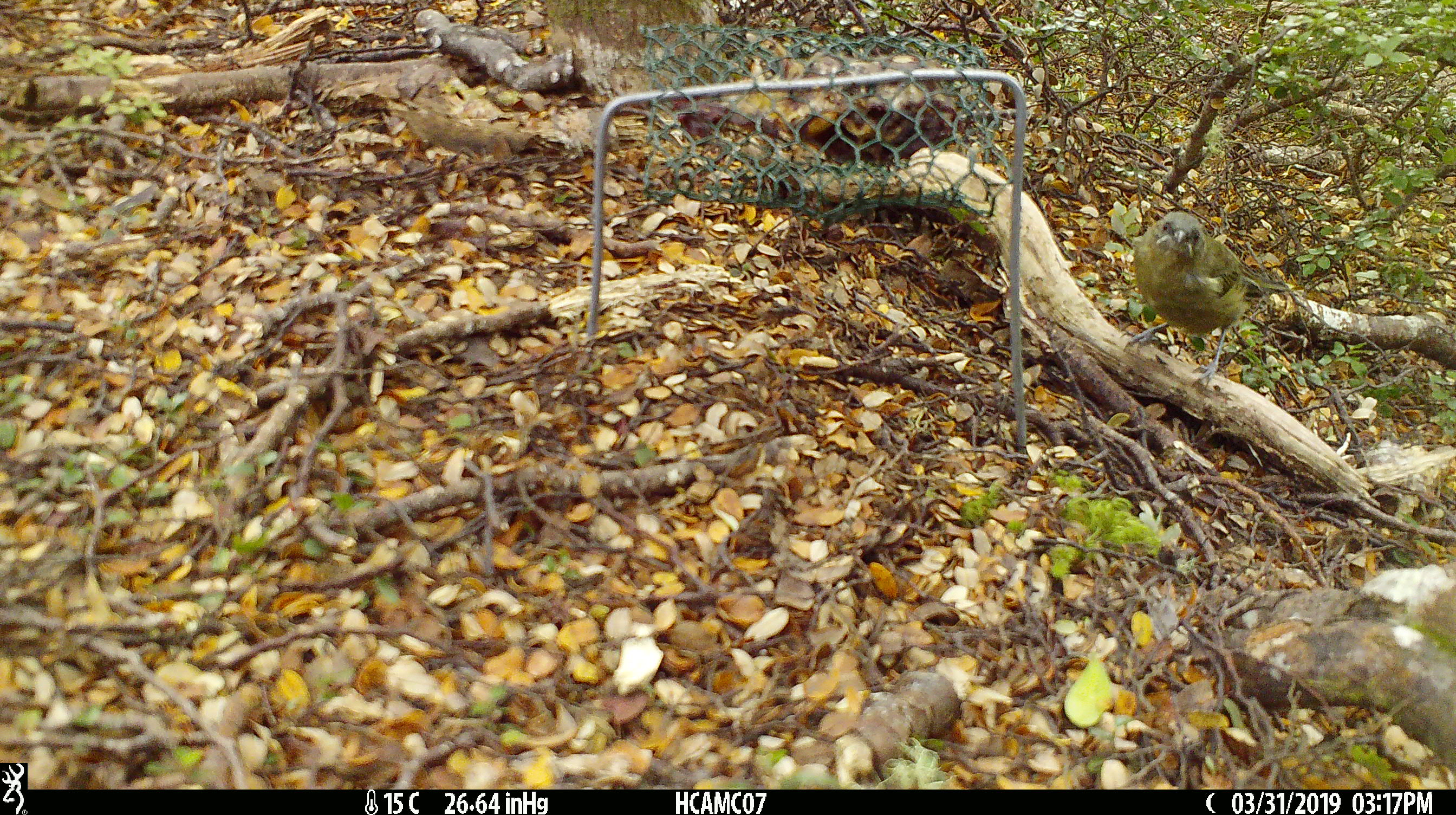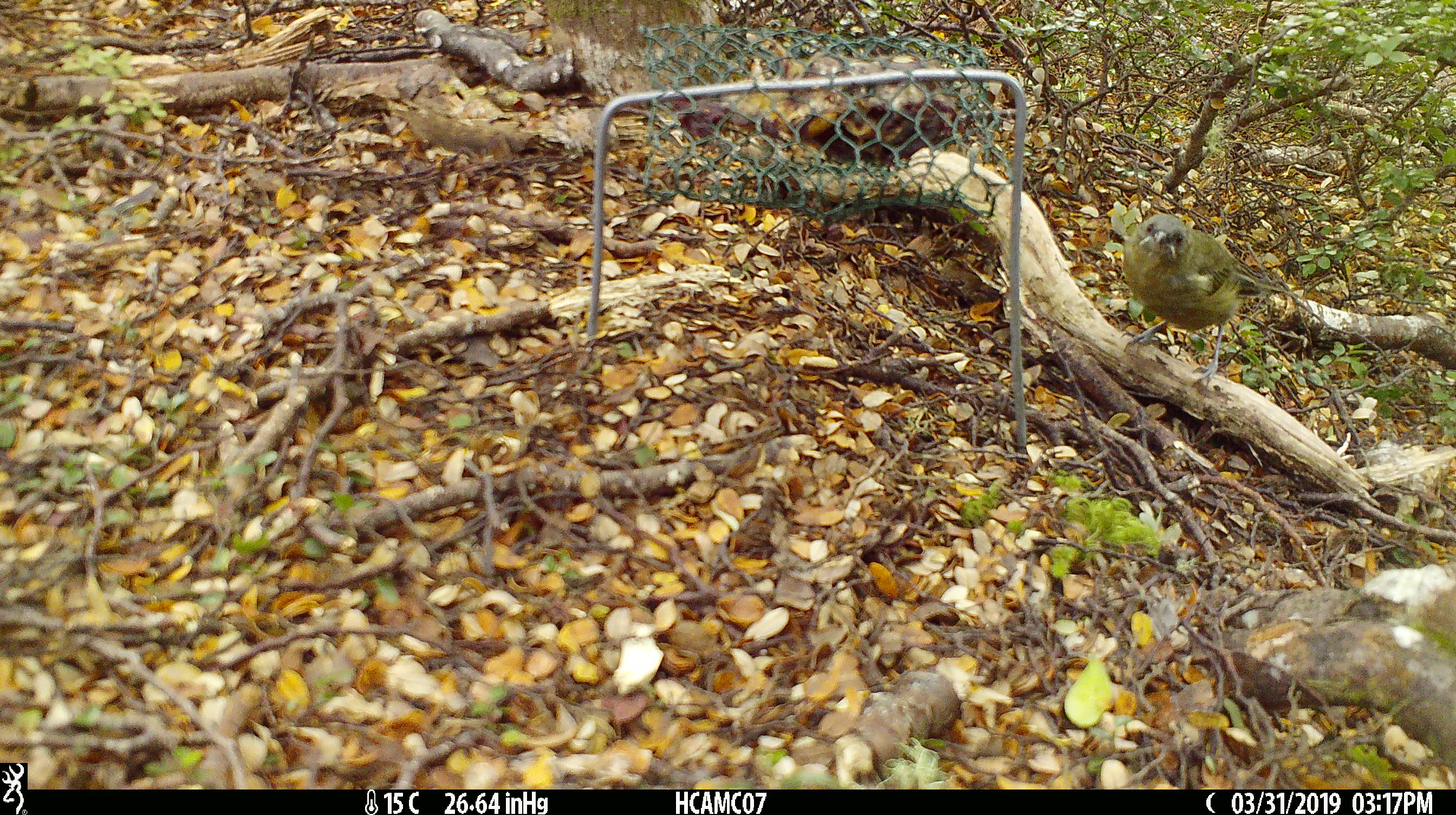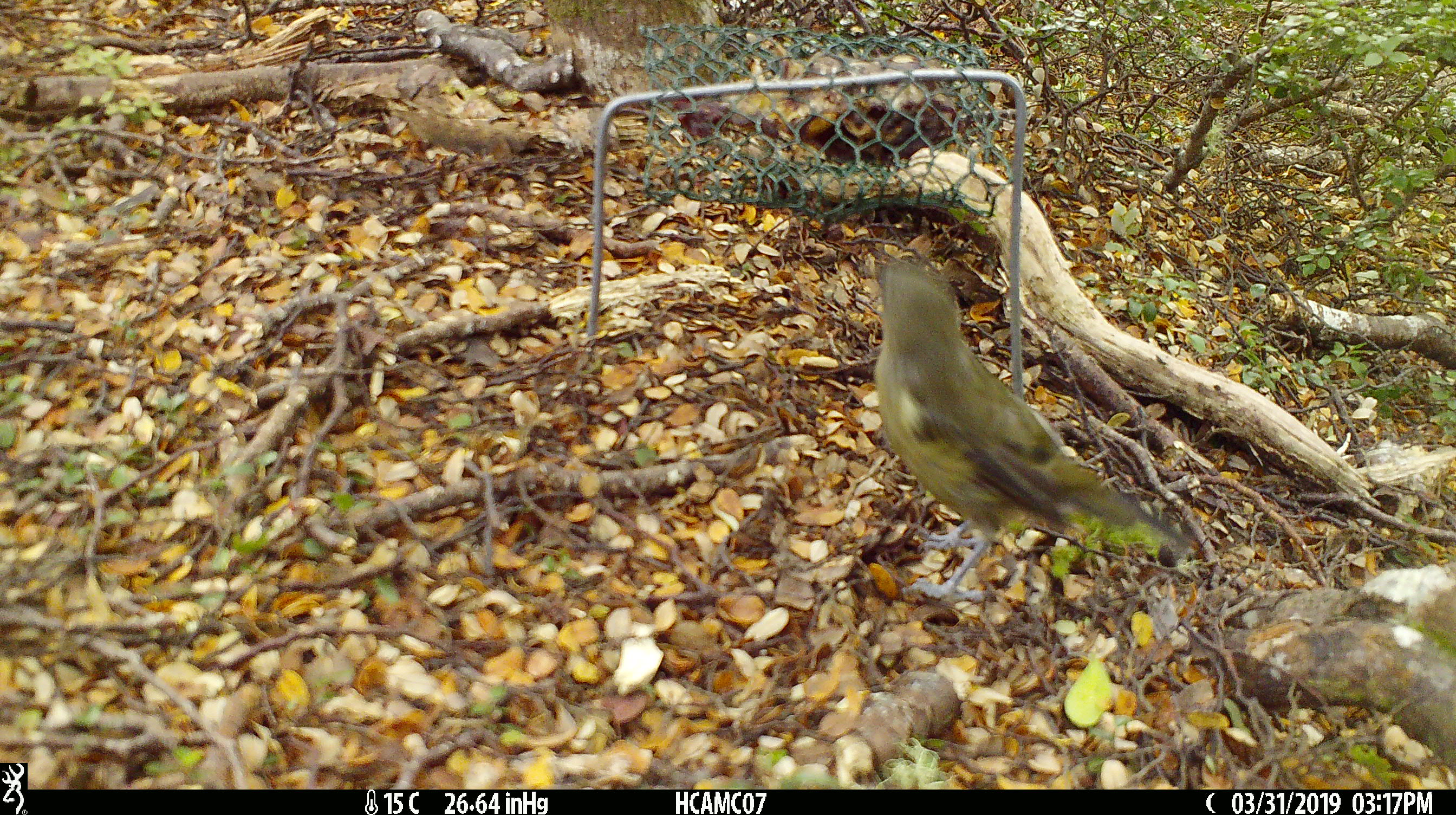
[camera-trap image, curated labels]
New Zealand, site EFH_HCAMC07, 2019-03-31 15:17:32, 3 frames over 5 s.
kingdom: Animalia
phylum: Chordata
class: Aves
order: Passeriformes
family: Meliphagidae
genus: Anthornis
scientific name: Anthornis melanura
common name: new zealand bellbird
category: bellbird